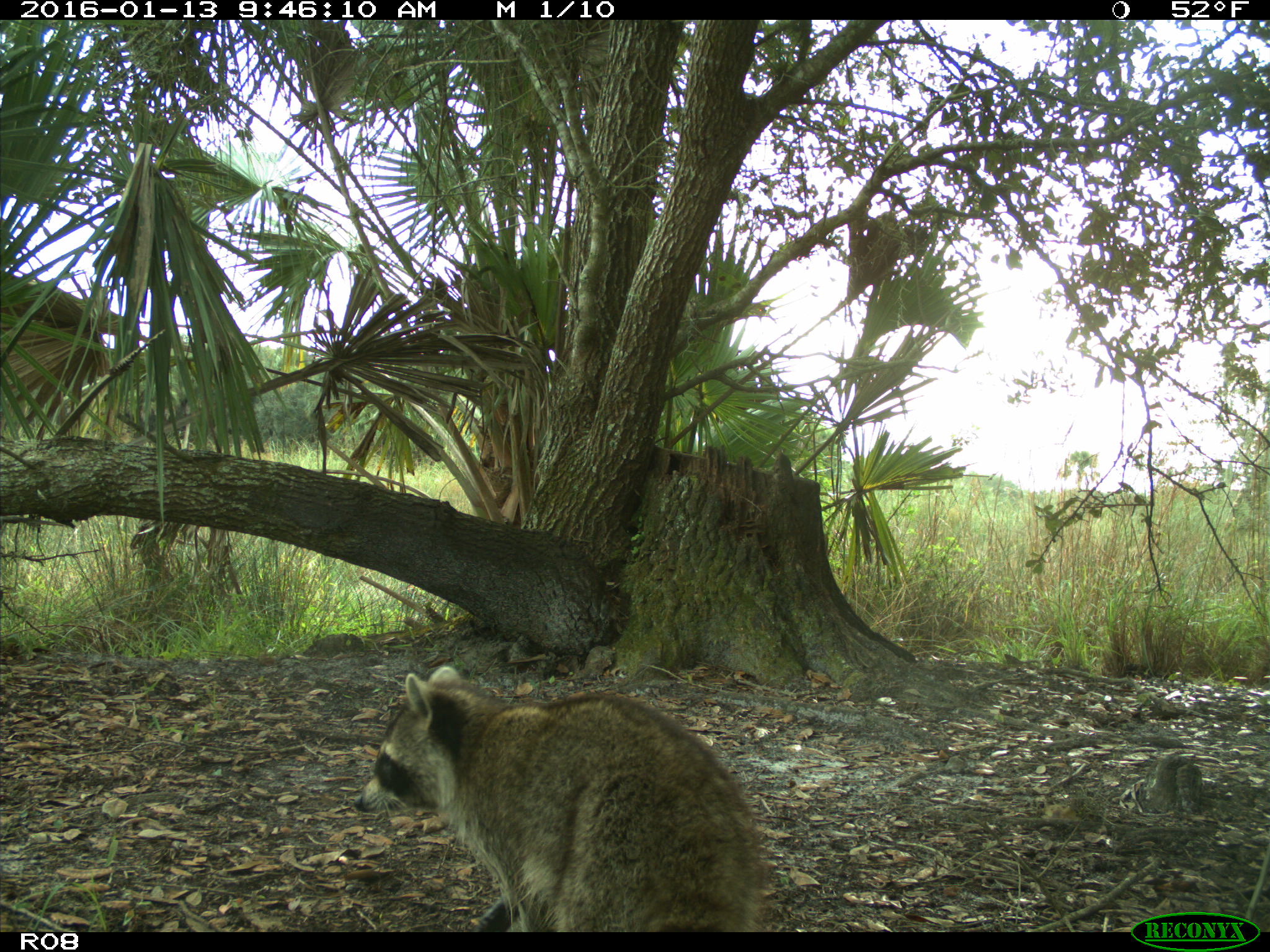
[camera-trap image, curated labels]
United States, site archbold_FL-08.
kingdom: Animalia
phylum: Chordata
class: Mammalia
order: Carnivora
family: Procyonidae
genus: Procyon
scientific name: Procyon lotor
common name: common raccoon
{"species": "Procyon lotor (common raccoon)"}